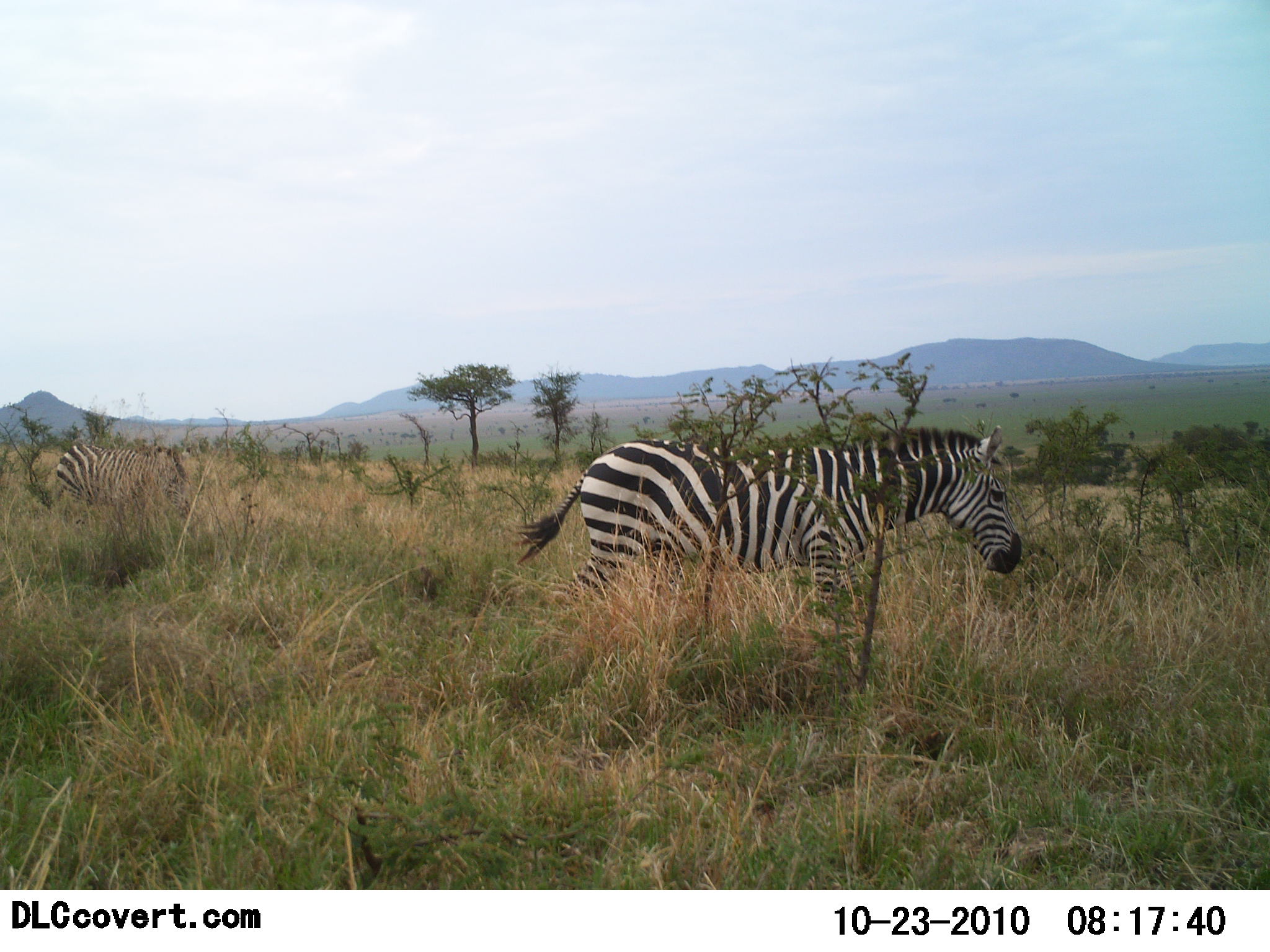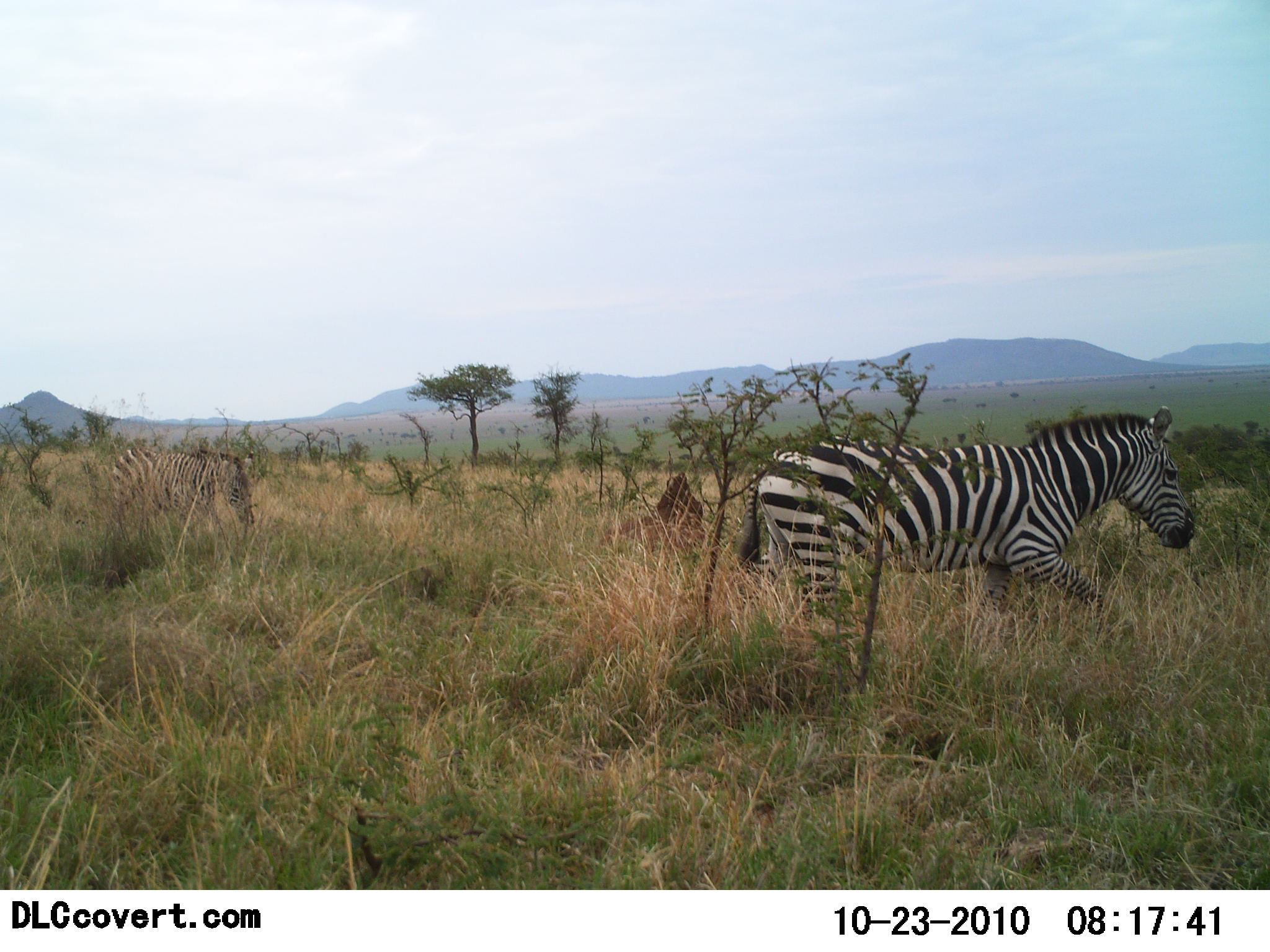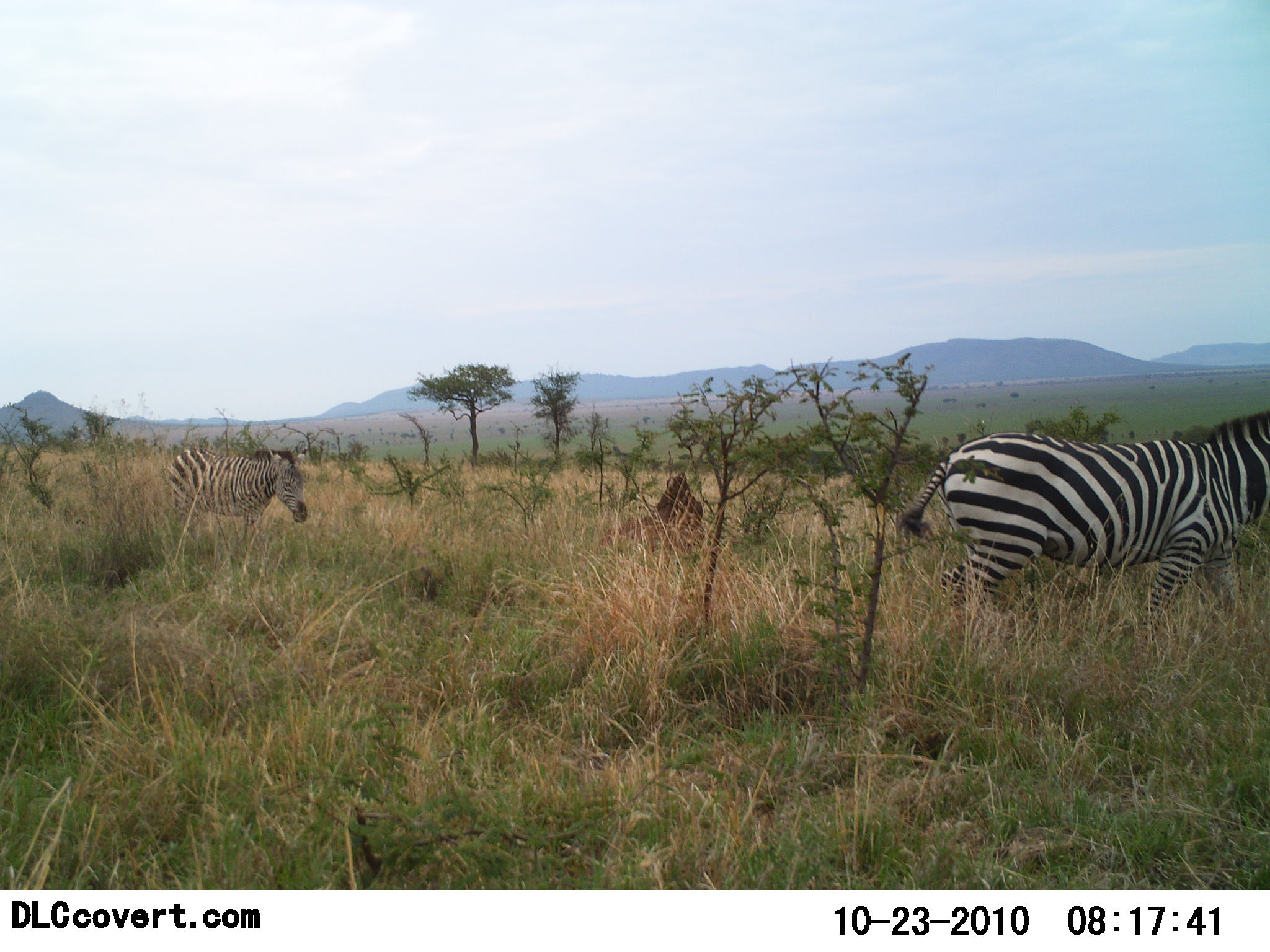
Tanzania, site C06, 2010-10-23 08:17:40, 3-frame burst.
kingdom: Animalia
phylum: Chordata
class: Mammalia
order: Perissodactyla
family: Equidae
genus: Equus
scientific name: Equus quagga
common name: plains zebra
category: zebra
Zebra (plains zebra) (Equus quagga), count 2. Behavior (volunteer vote fractions): standing 0%, resting 0%, moving 100%, interacting 0%. Young present (vote fraction): 0%. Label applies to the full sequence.